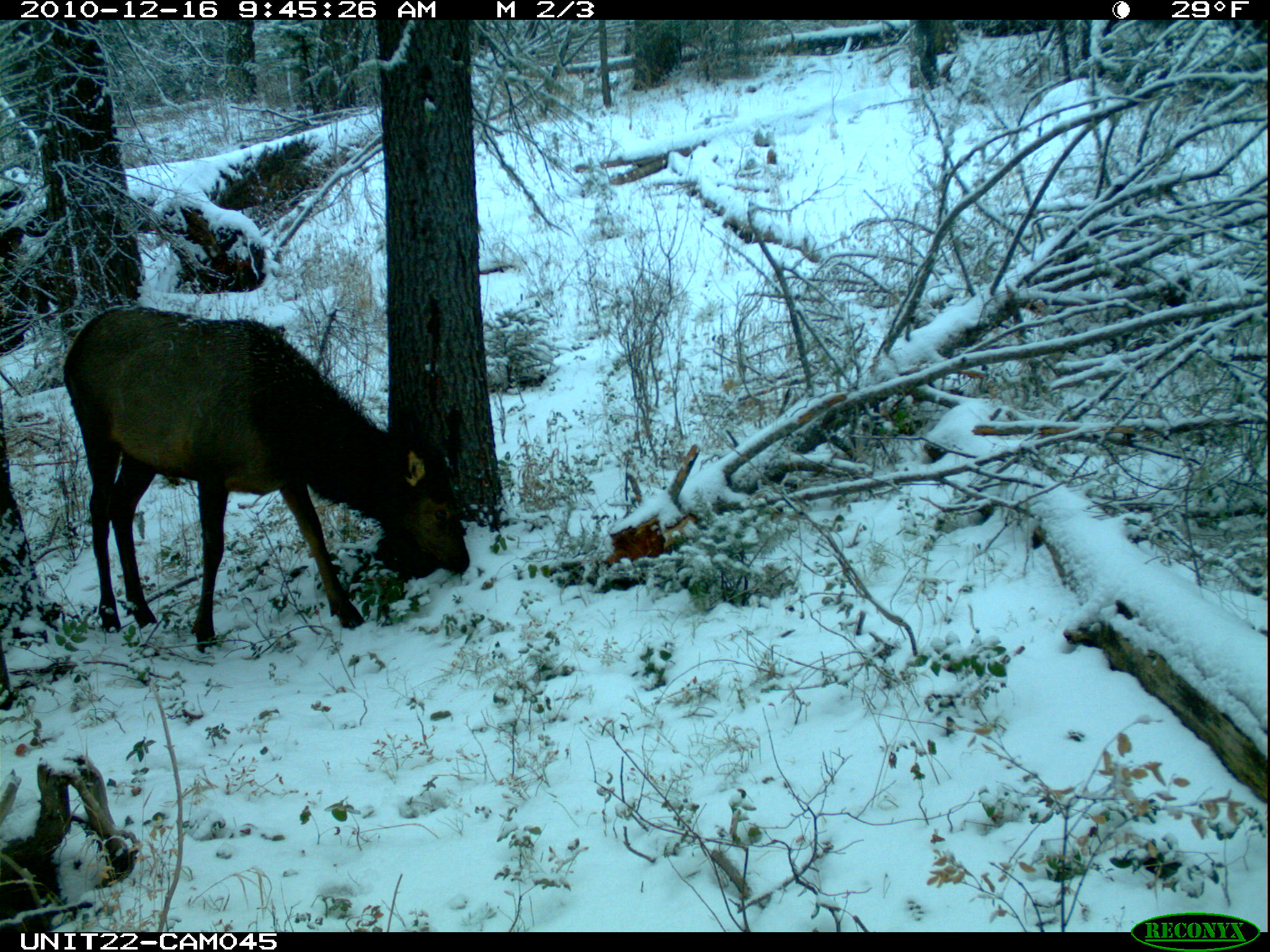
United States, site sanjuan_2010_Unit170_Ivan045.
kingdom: Animalia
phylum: Chordata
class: Mammalia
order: Artiodactyla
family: Cervidae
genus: Cervus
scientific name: Cervus elaphus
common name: red deer